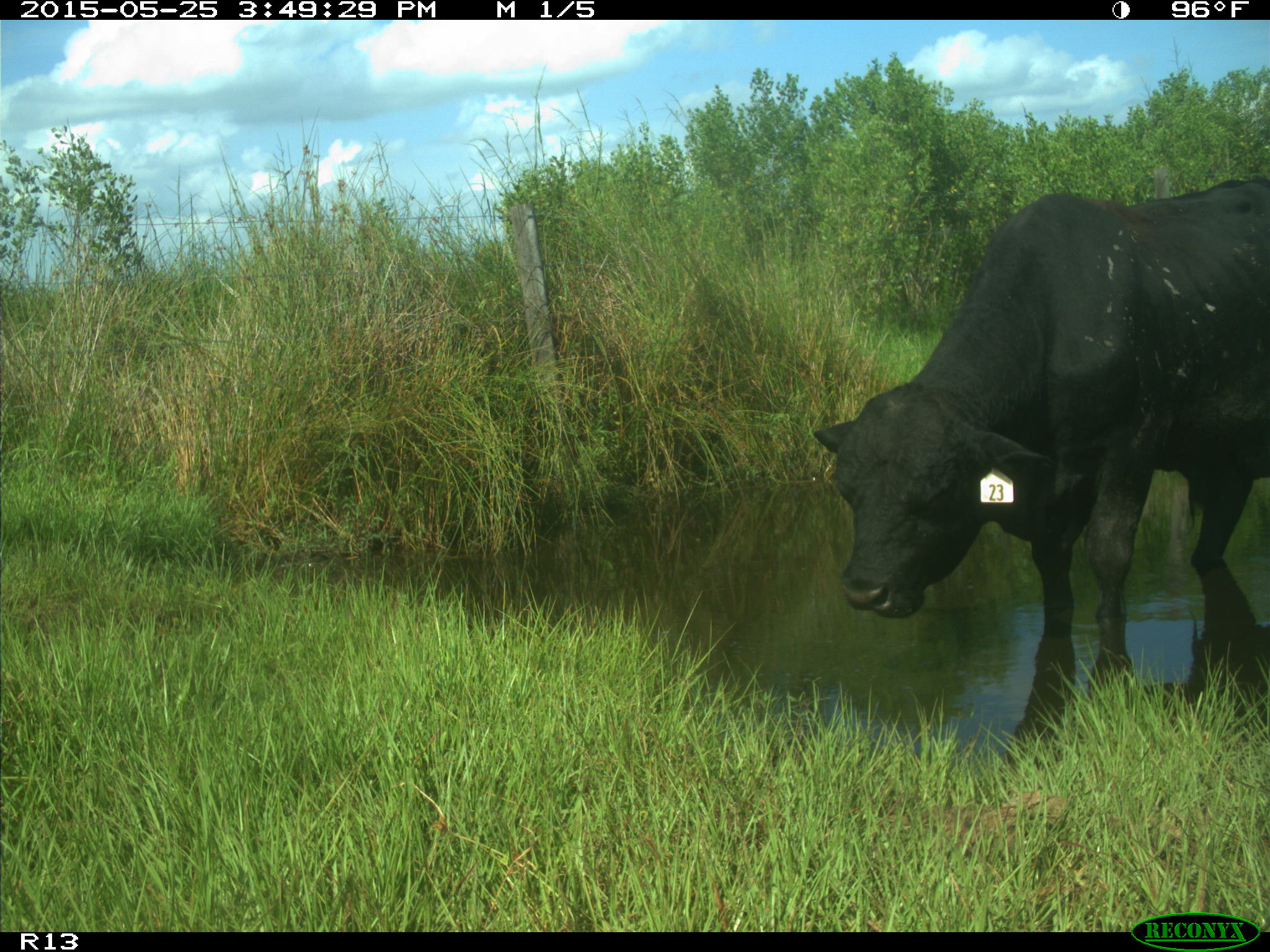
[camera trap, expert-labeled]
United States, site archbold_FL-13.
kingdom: Animalia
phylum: Chordata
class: Mammalia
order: Artiodactyla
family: Bovidae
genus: Bos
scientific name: Bos taurus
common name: domestic cow